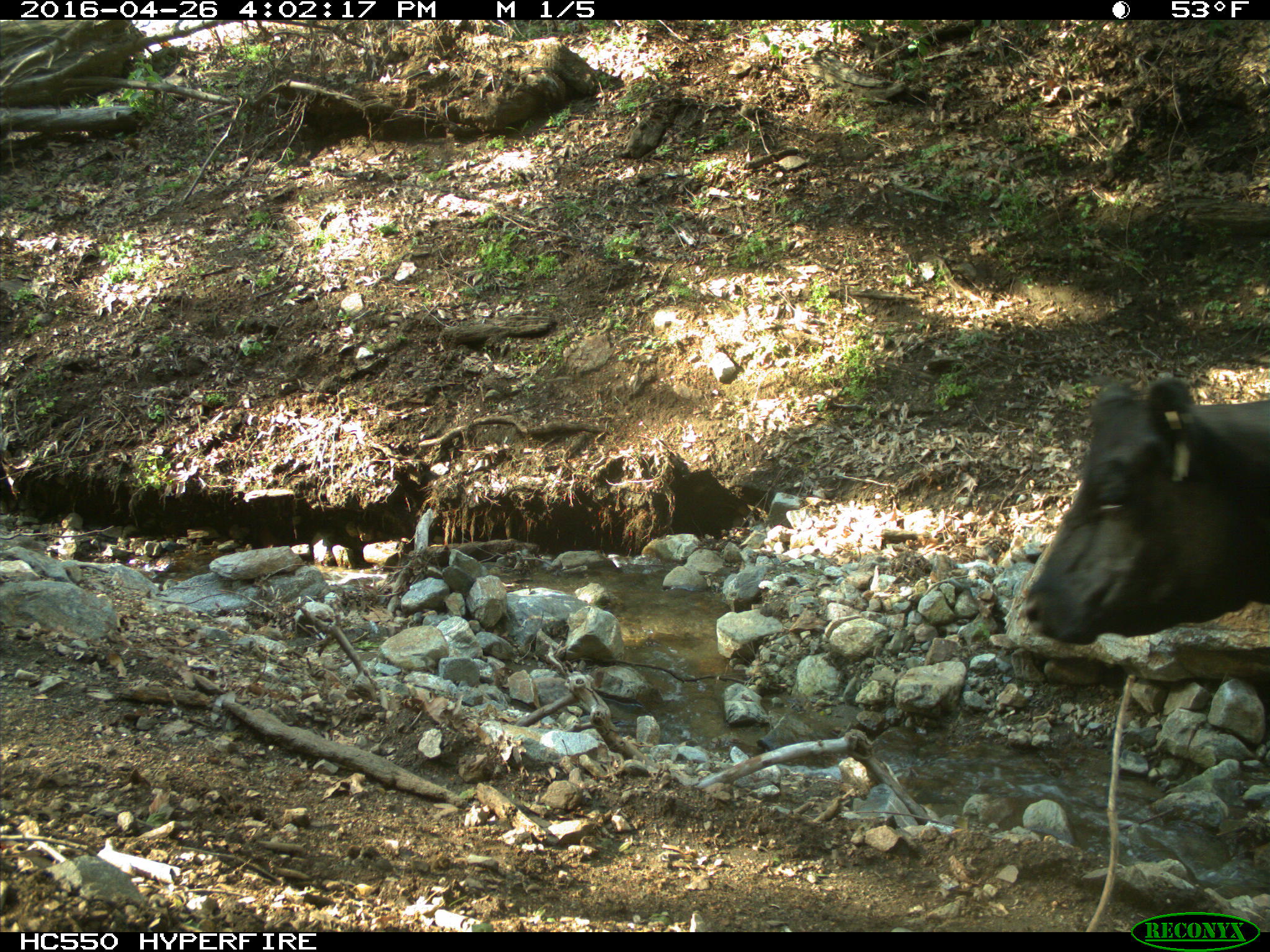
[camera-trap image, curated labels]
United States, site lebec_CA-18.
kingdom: Animalia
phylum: Chordata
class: Mammalia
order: Artiodactyla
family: Bovidae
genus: Bos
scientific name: Bos taurus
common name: domestic cow